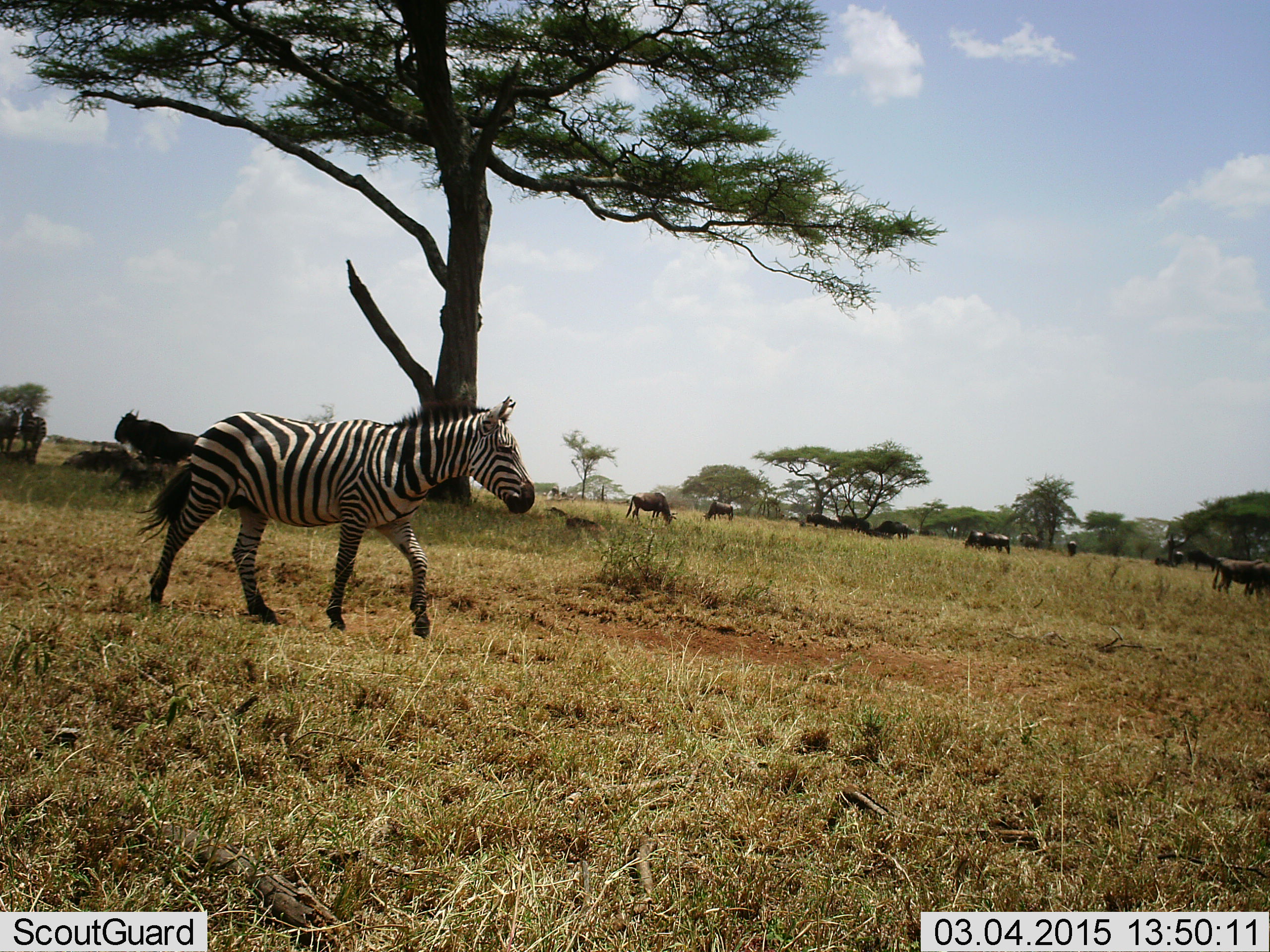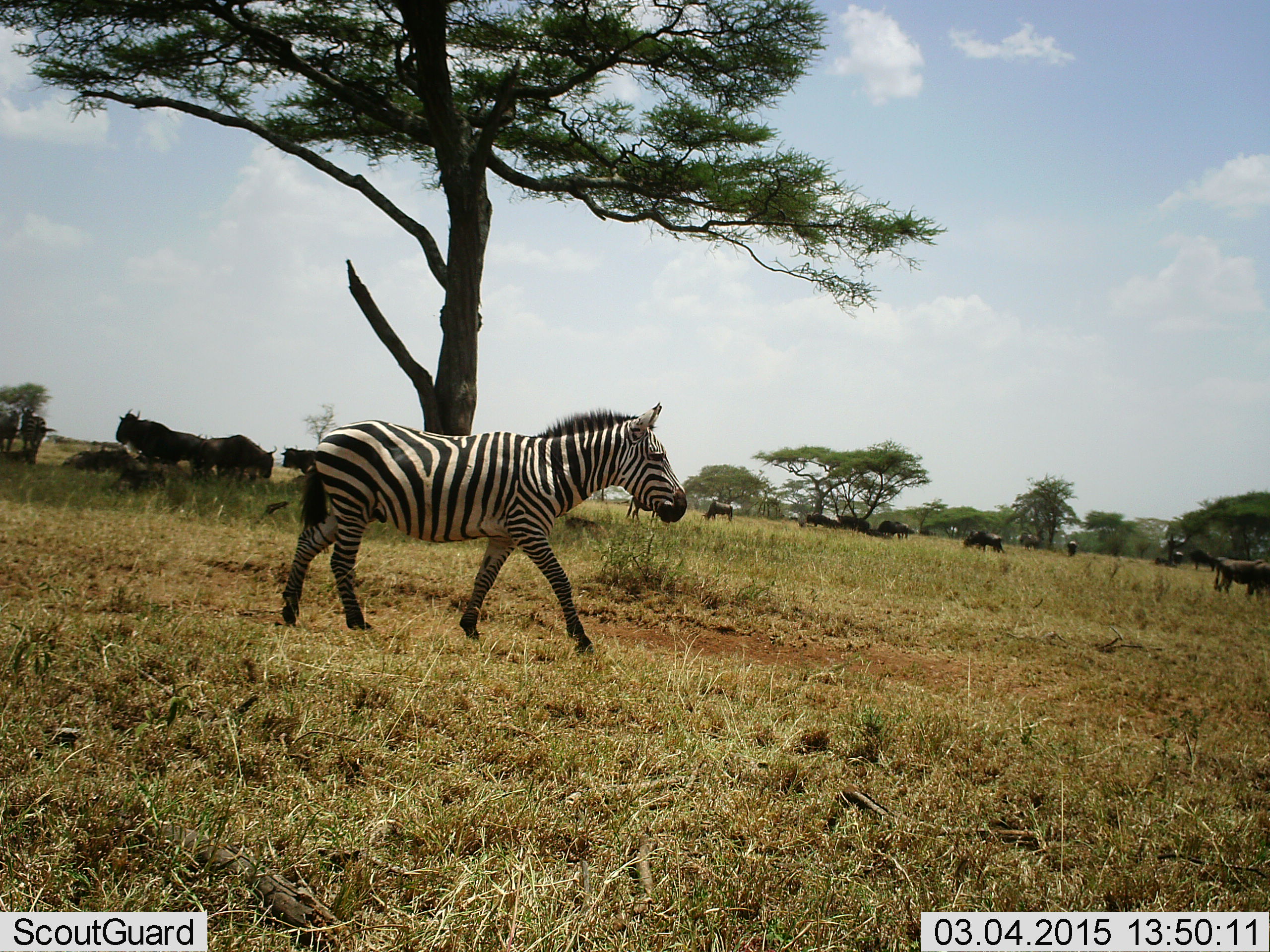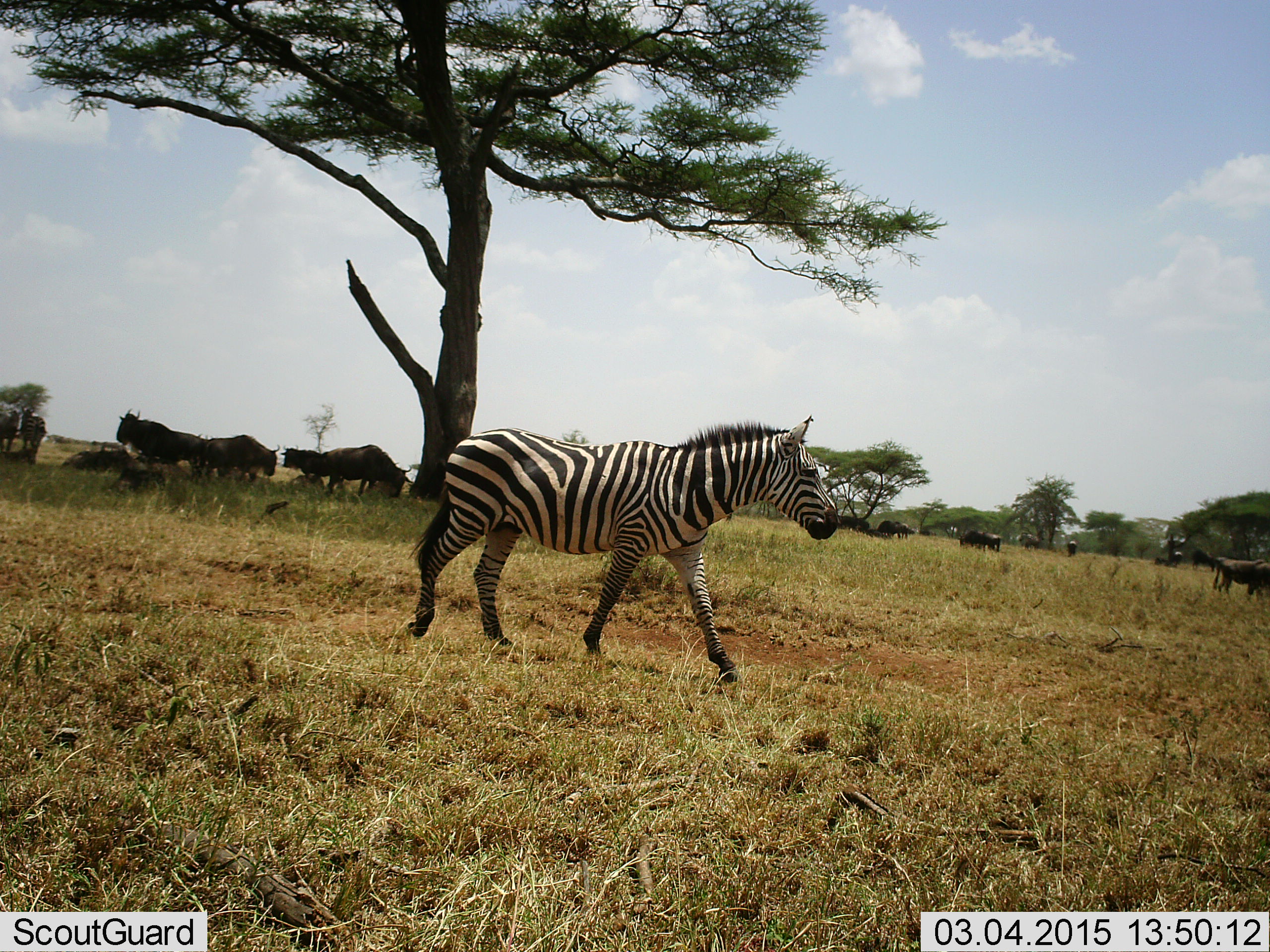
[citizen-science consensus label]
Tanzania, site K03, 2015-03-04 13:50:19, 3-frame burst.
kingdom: Animalia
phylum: Chordata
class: Mammalia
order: Artiodactyla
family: Bovidae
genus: Connochaetes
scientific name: Connochaetes taurinus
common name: blue wildebeest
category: wildebeest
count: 11-50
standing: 80%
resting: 70%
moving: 40%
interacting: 10%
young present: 0%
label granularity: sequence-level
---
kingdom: Animalia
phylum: Chordata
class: Mammalia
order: Perissodactyla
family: Equidae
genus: Equus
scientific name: Equus quagga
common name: plains zebra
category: zebra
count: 1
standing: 40%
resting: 0%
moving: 100%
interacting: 0%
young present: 0%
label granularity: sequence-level